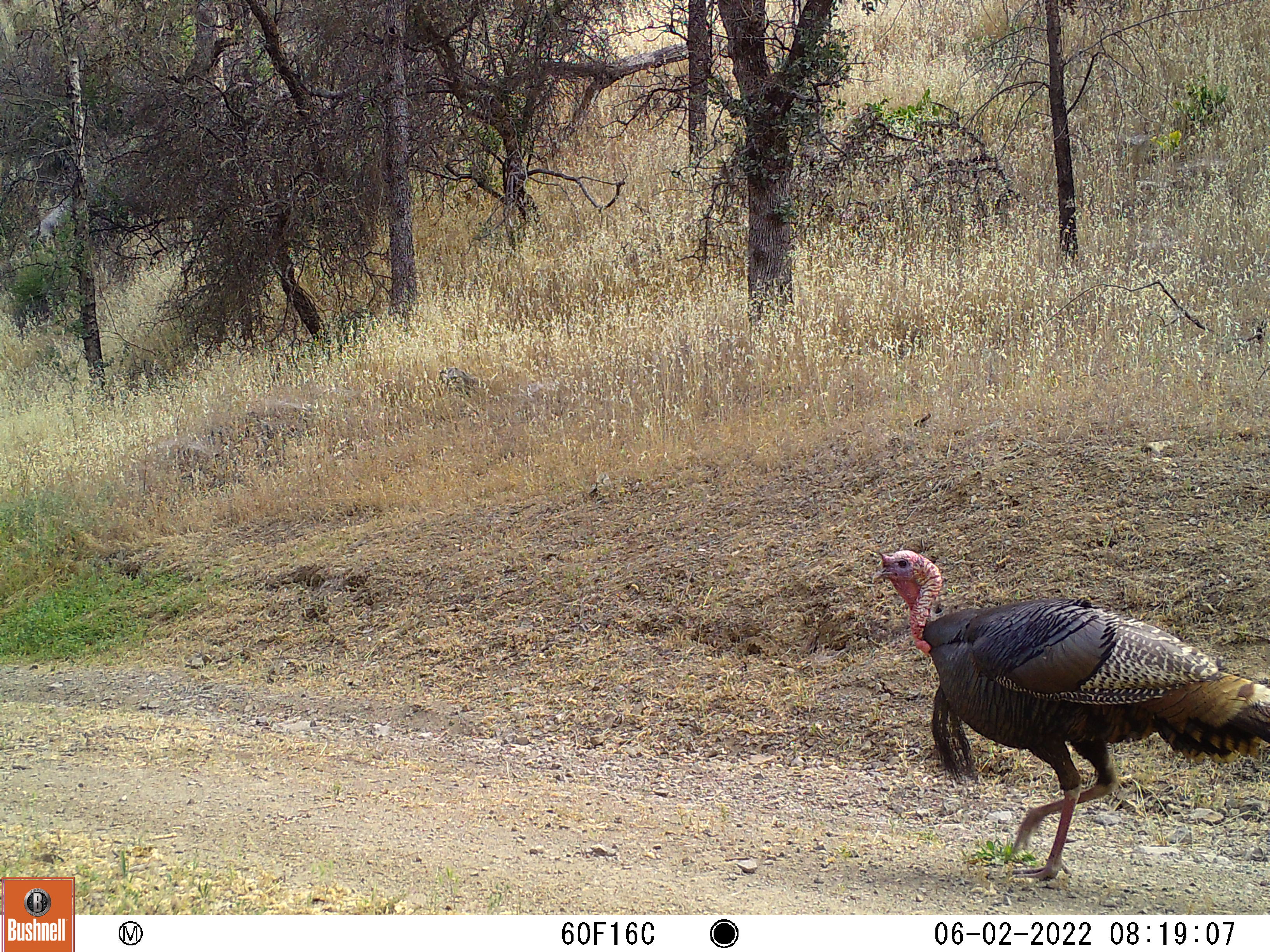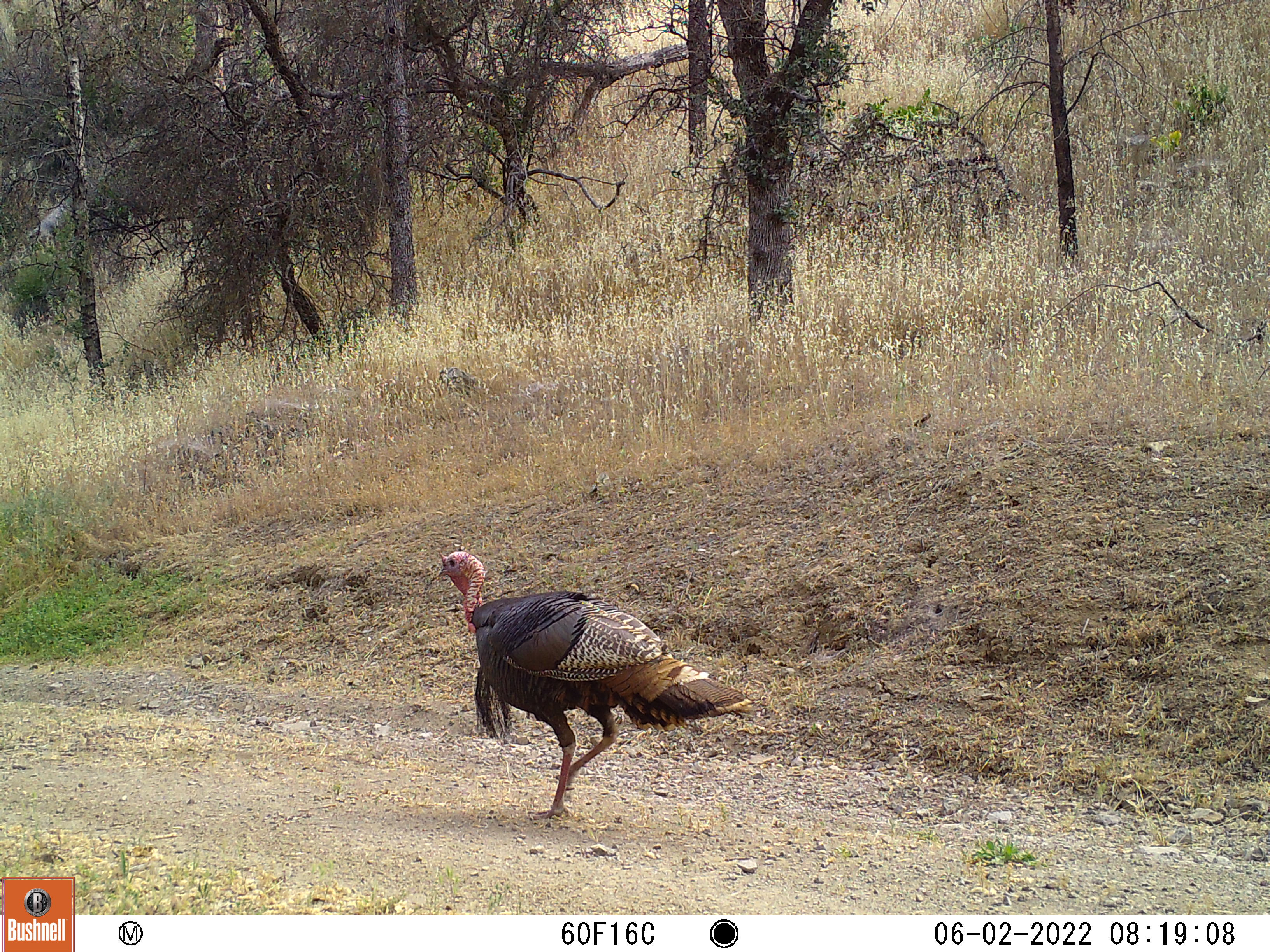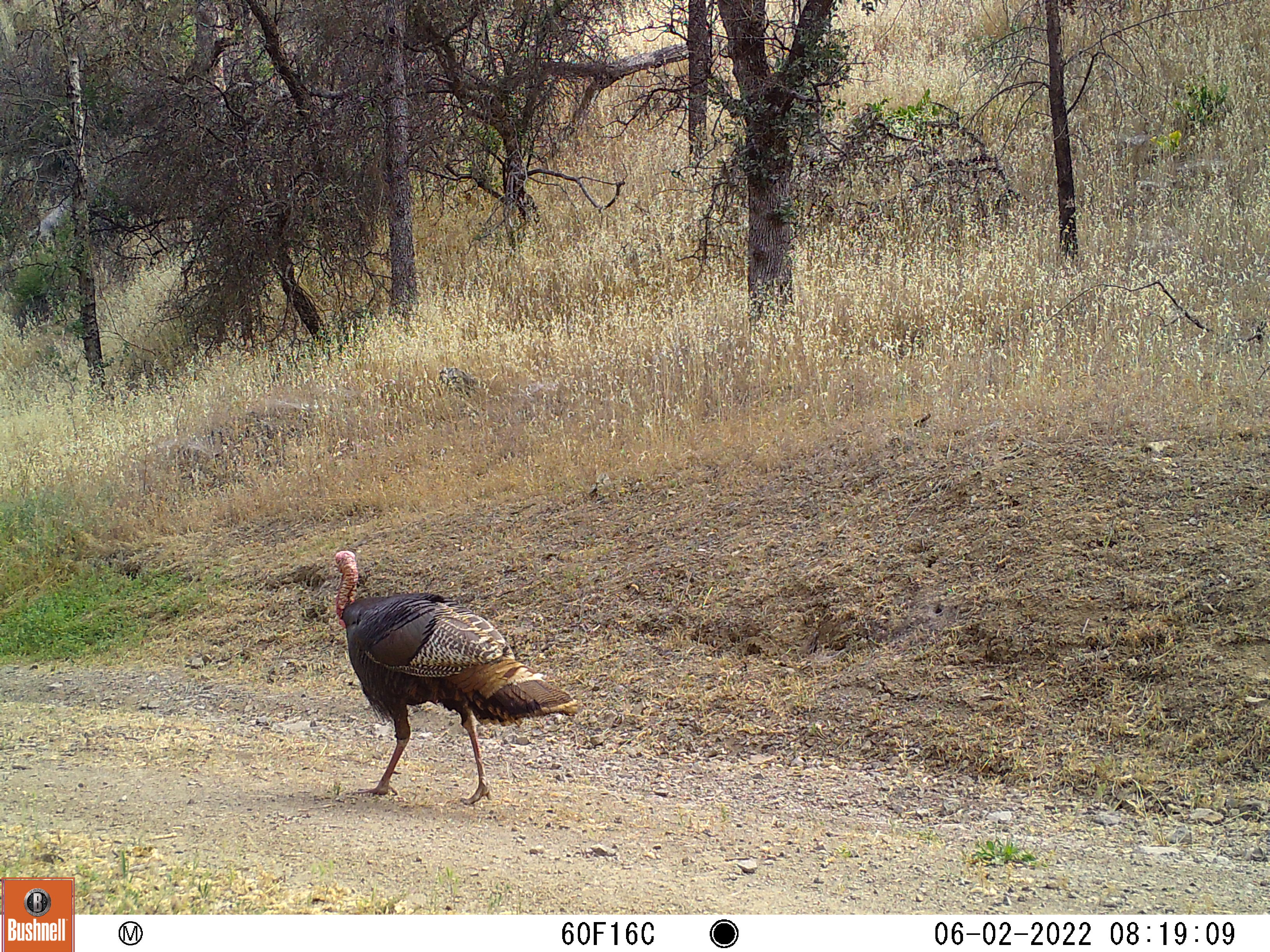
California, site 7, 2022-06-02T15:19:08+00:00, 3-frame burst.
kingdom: Animalia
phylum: Chordata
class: Aves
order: Galliformes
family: Phasianidae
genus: Meleagris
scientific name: Meleagris gallopavo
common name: turkey